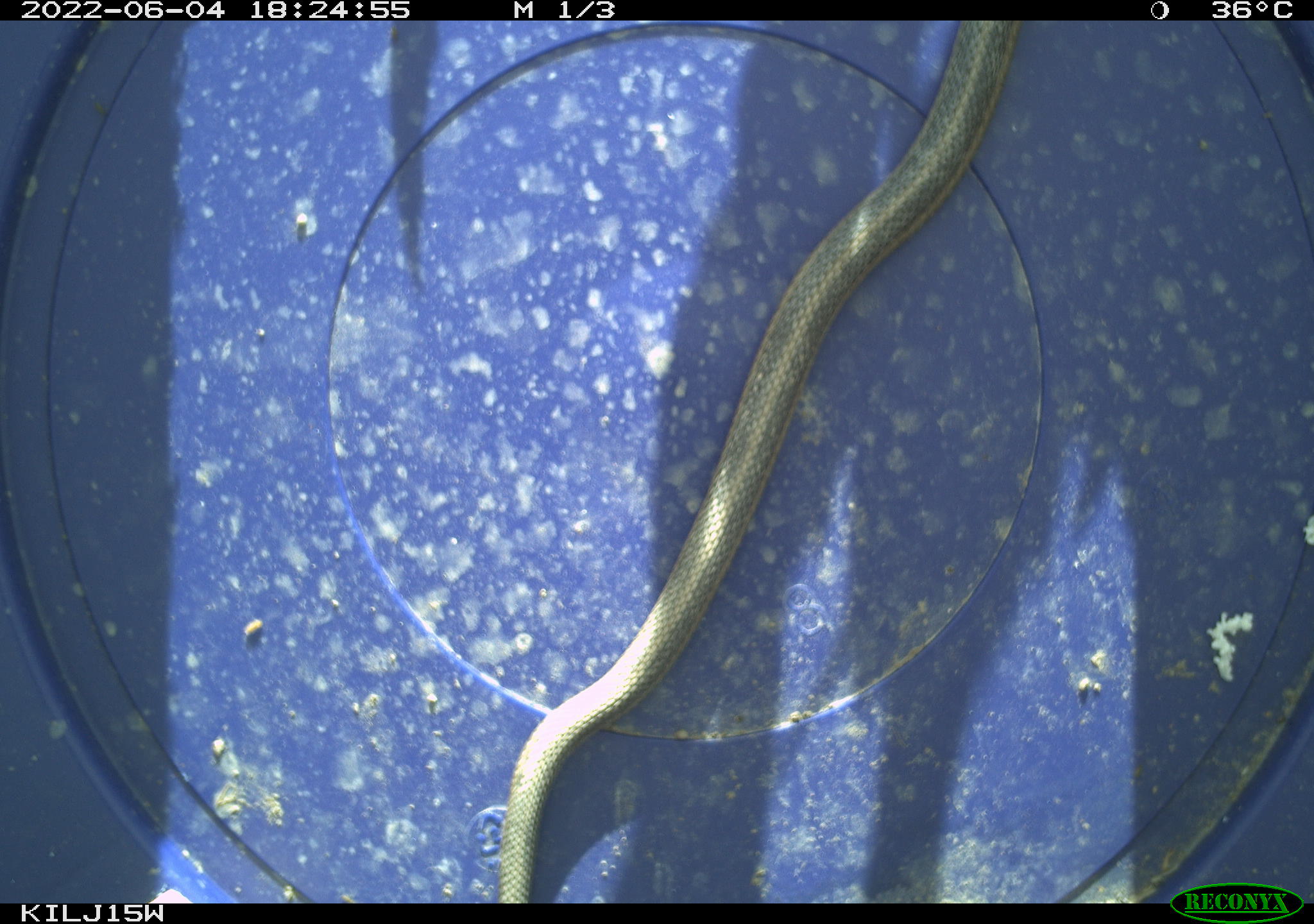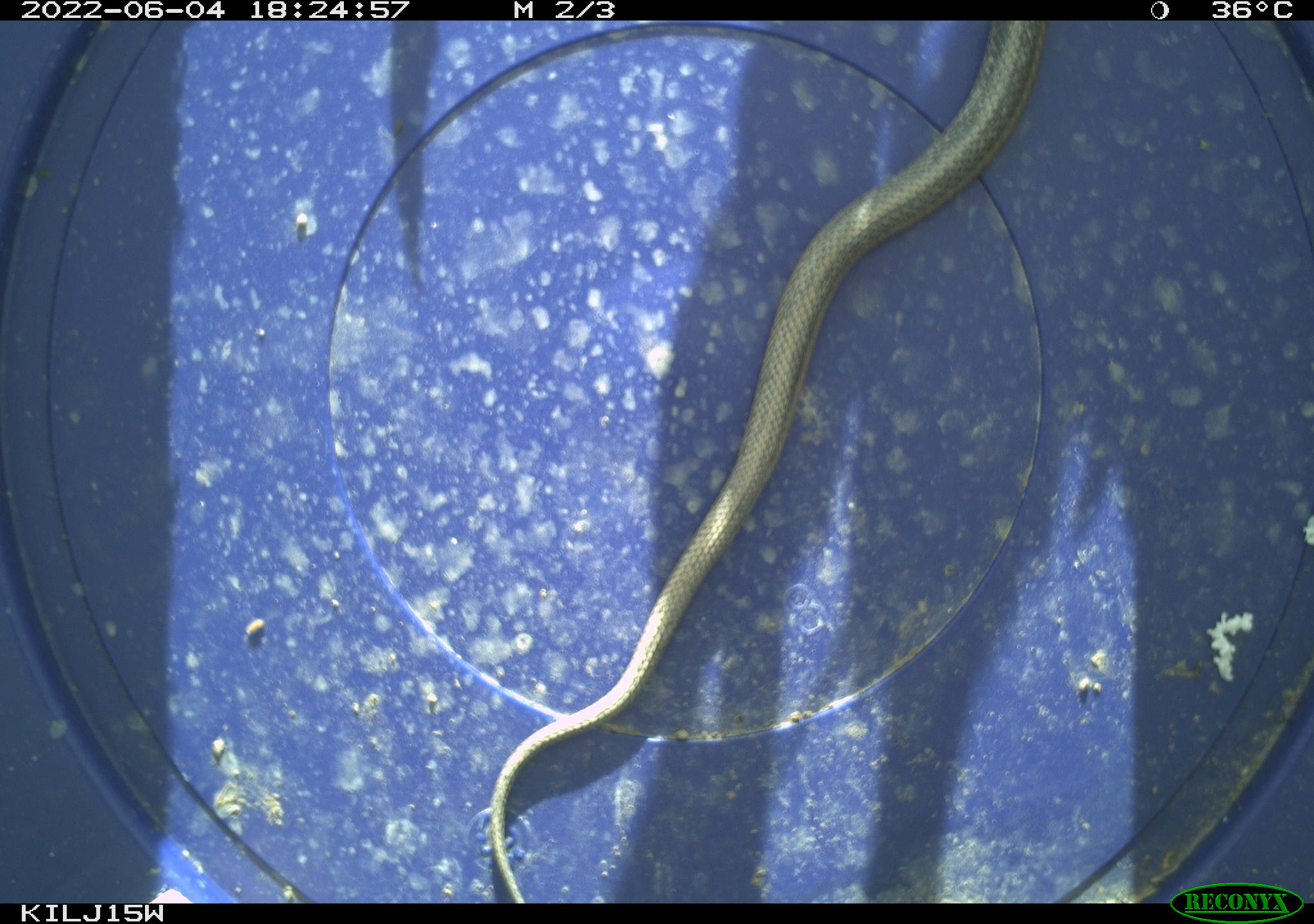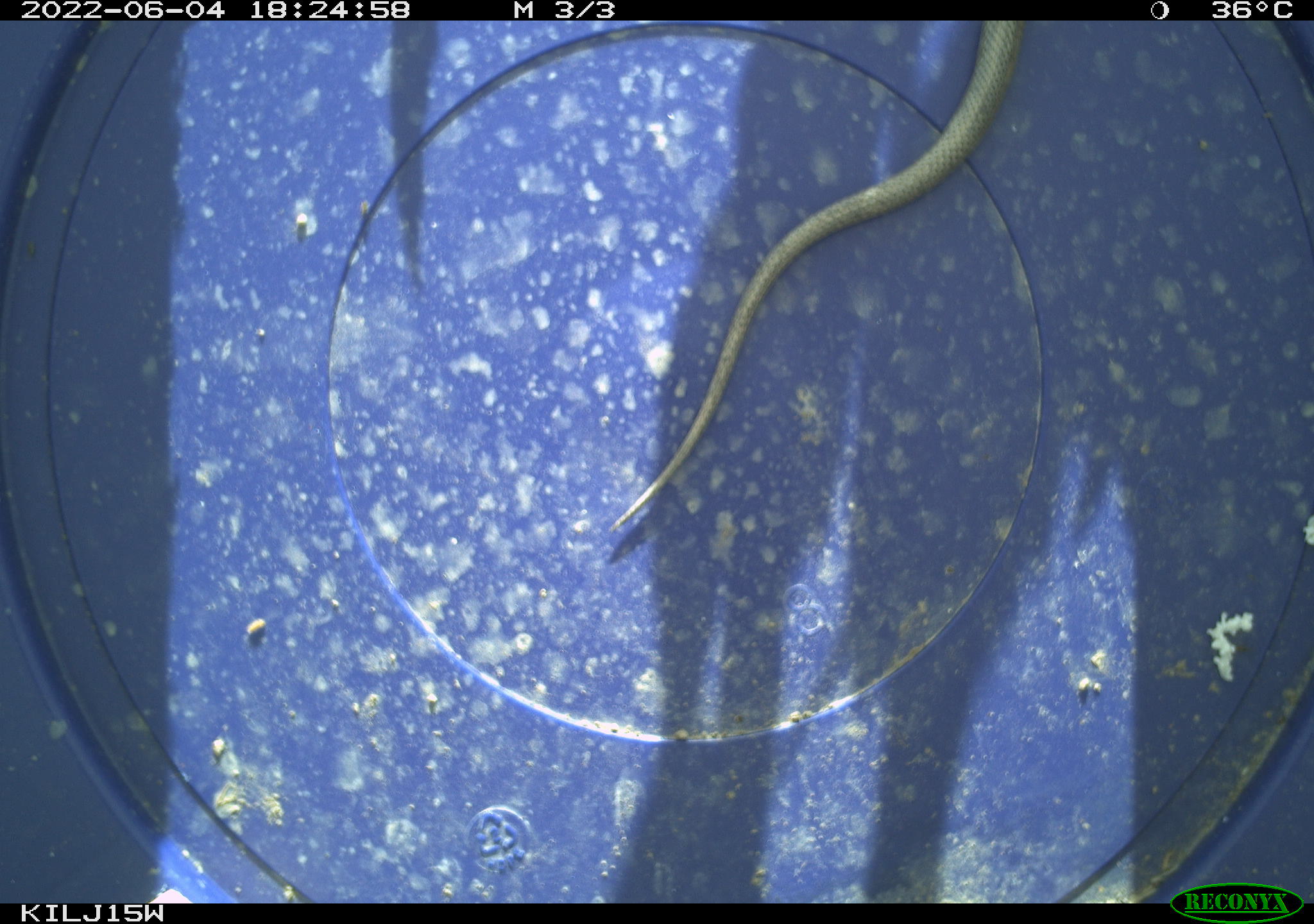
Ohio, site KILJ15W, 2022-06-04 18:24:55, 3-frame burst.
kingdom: Animalia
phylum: Chordata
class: Reptilia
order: Squamata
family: Colubridae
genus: Thamnophis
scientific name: Thamnophis sirtalis sirtalis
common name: eastern gartersnake